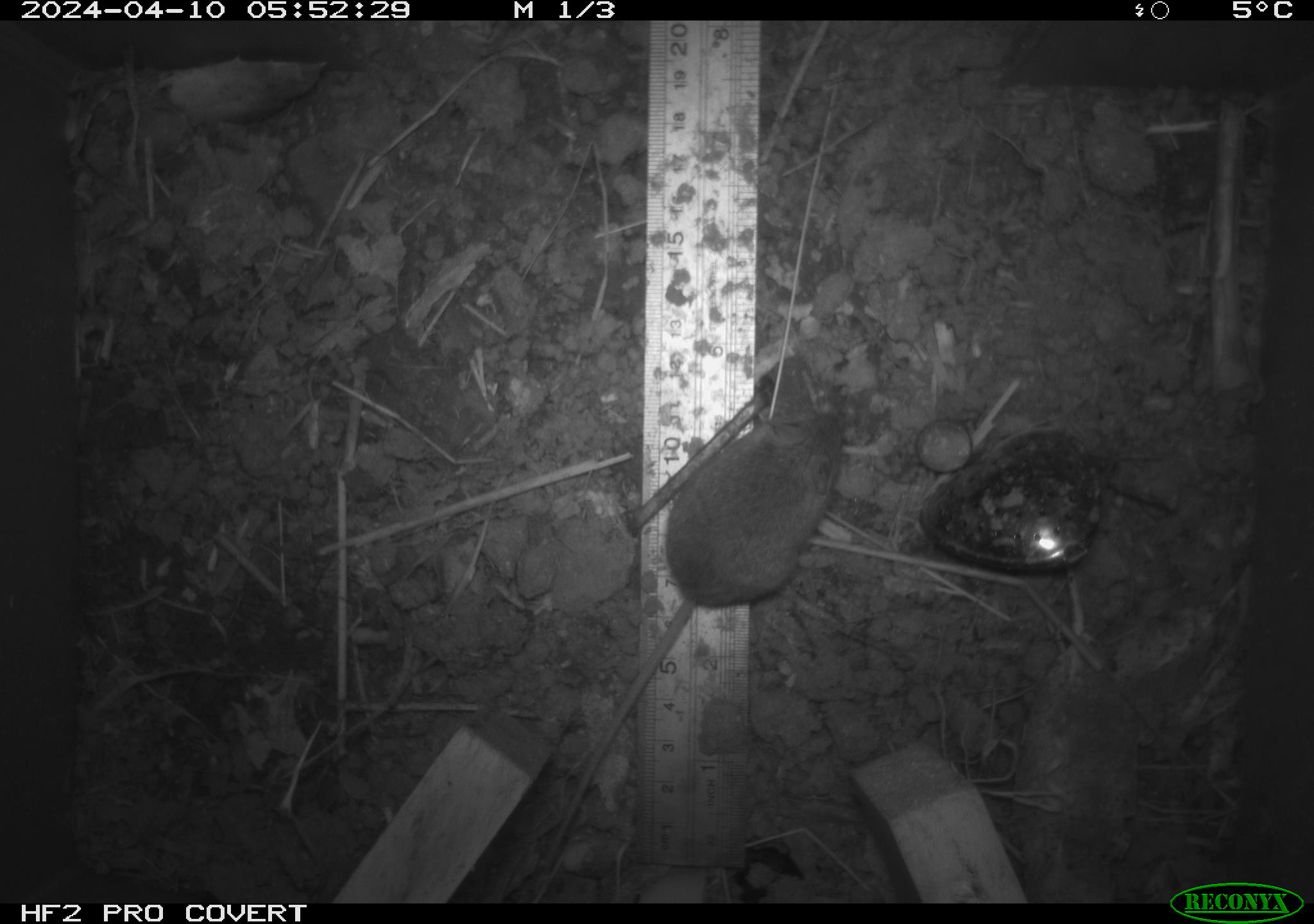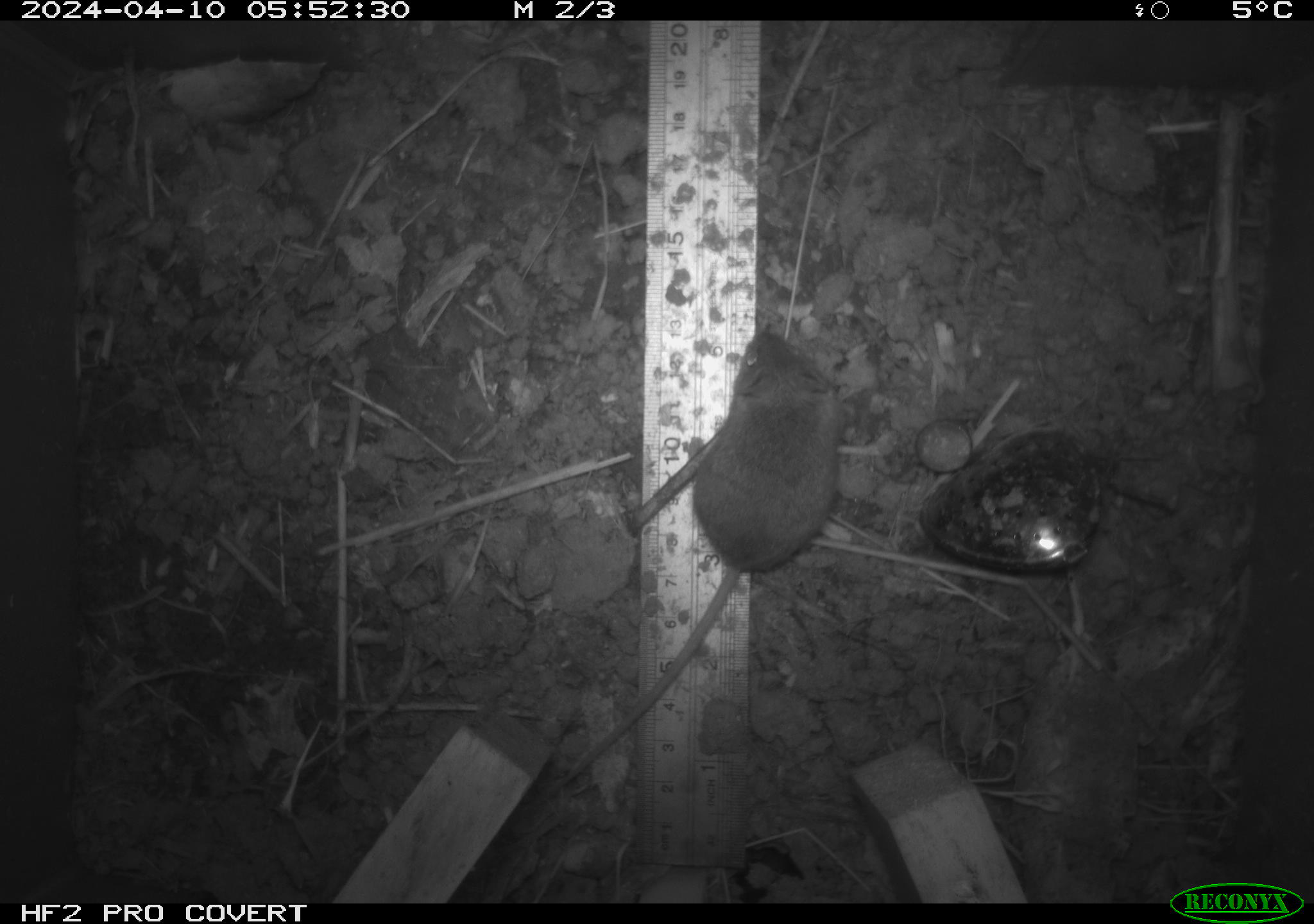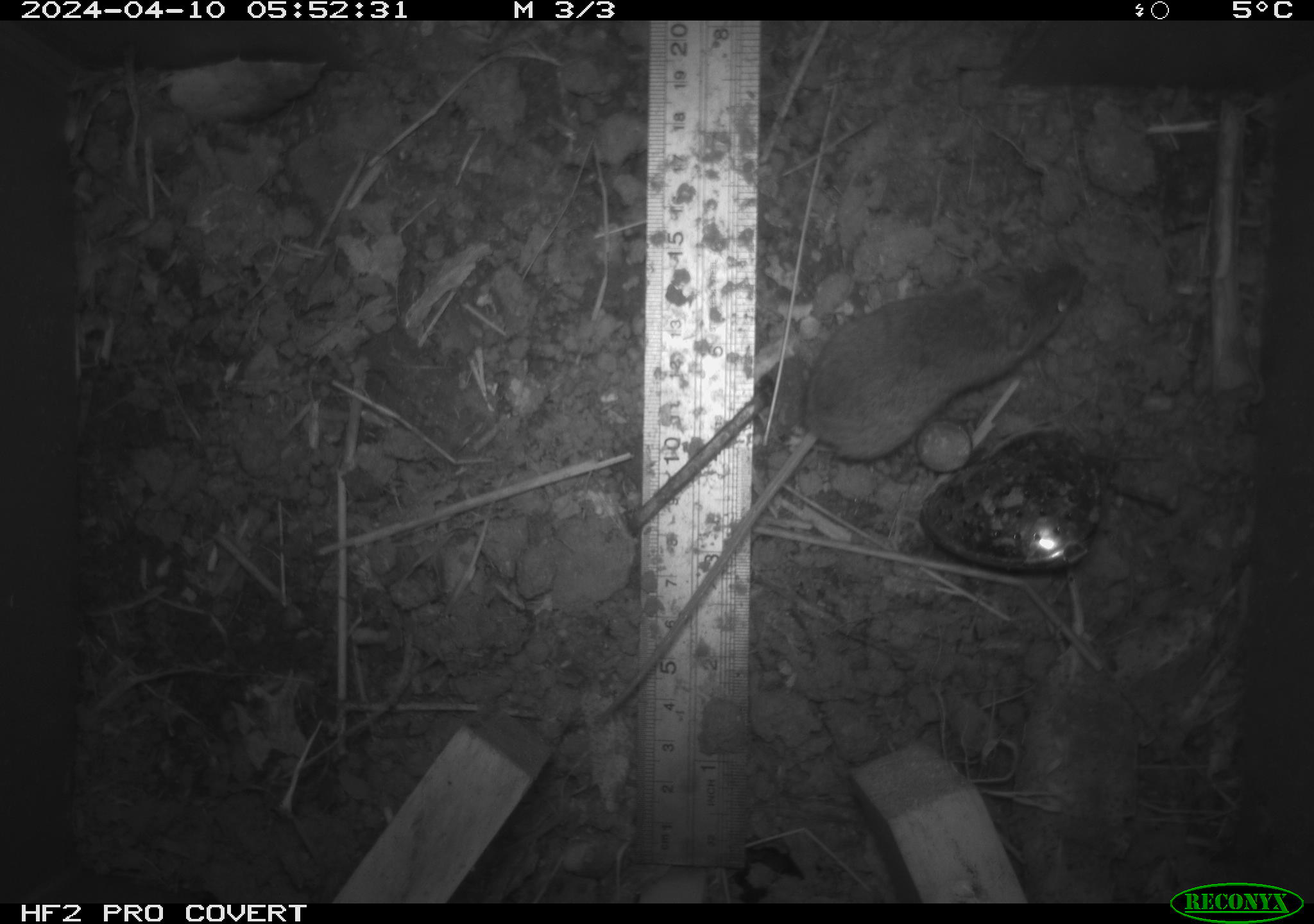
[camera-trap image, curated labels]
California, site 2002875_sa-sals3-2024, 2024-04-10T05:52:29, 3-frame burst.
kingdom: Animalia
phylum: Chordata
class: Mammalia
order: Rodentia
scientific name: Rodentia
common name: rodent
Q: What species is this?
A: Rodent (Rodentia).